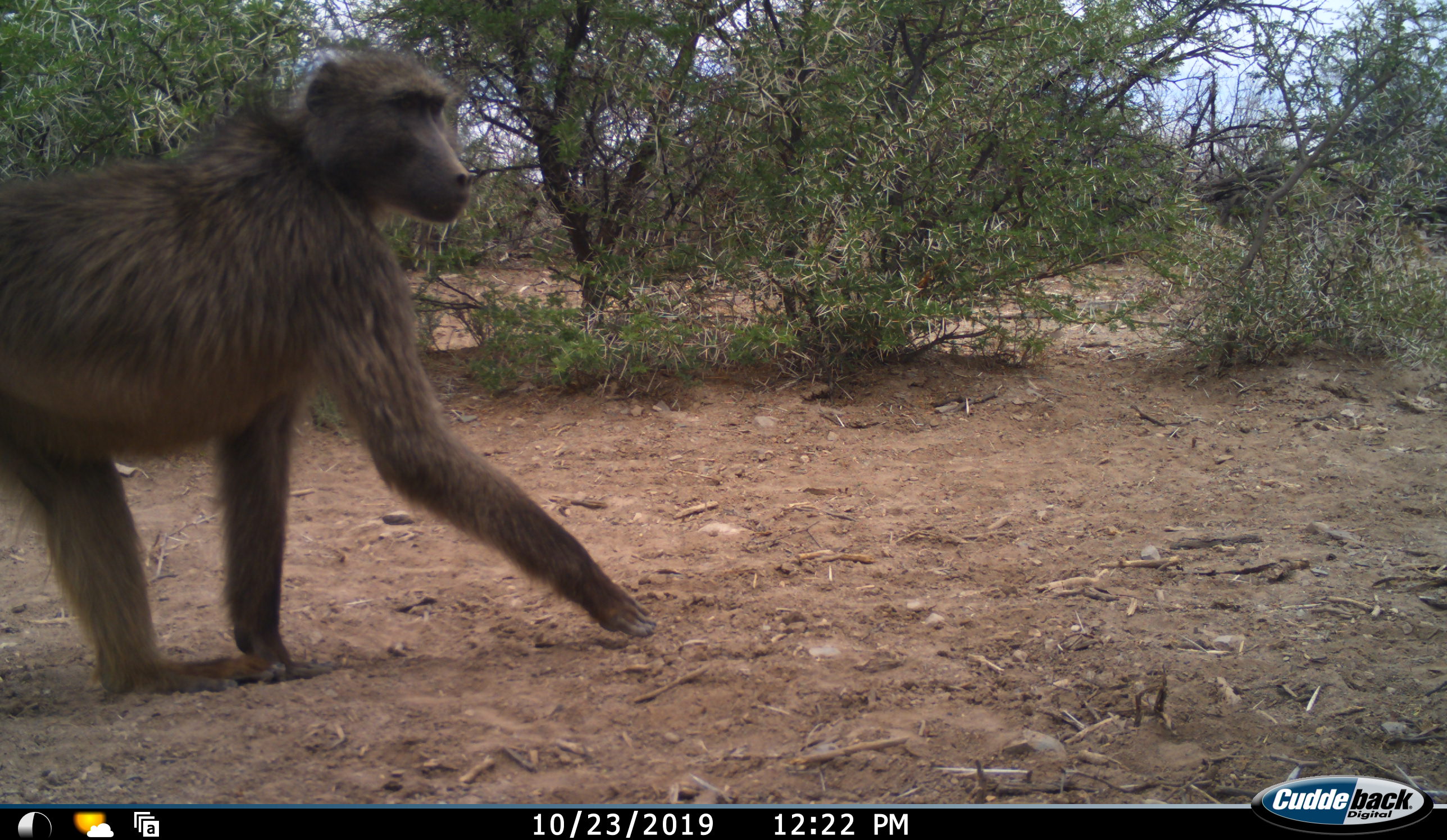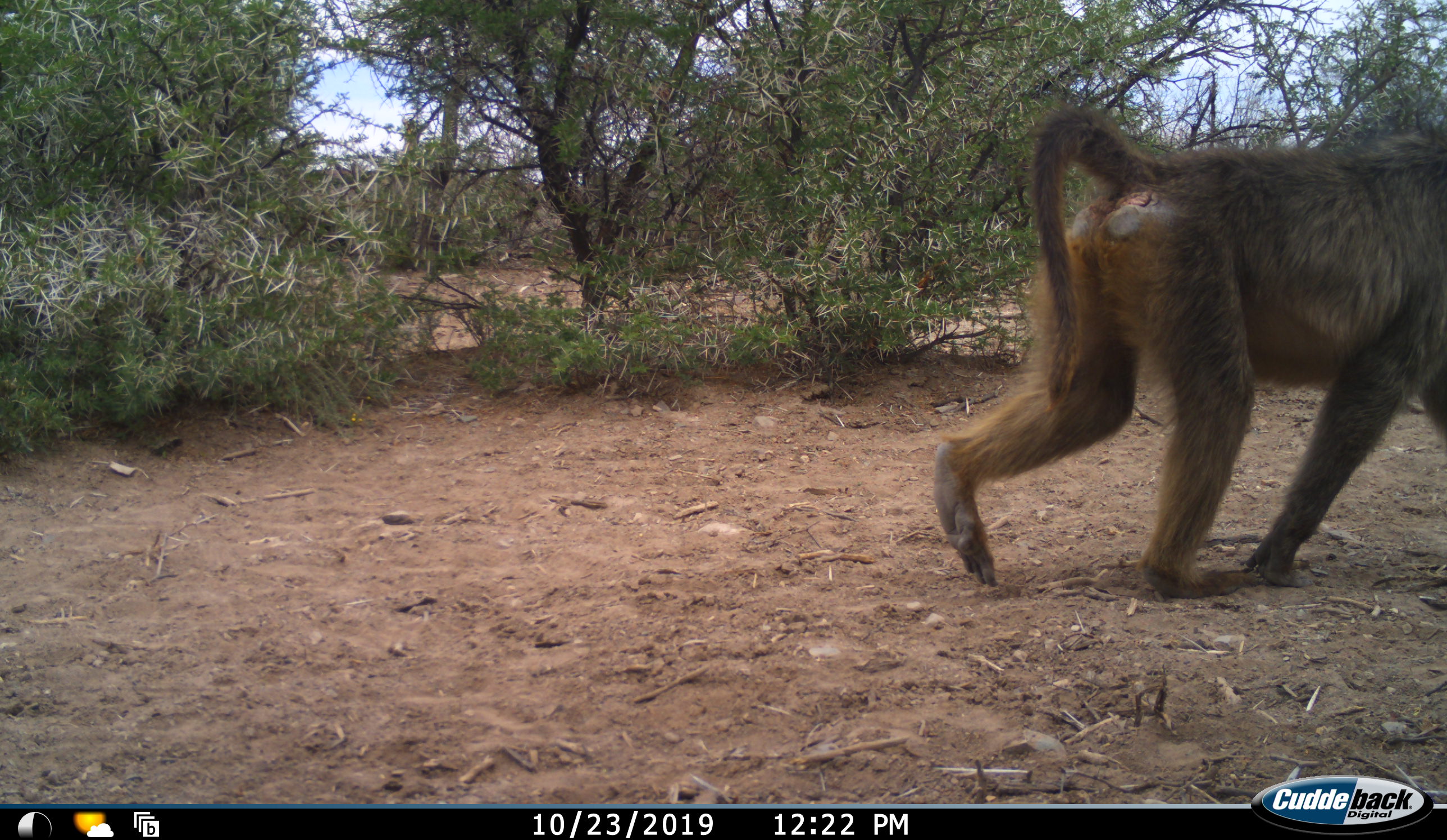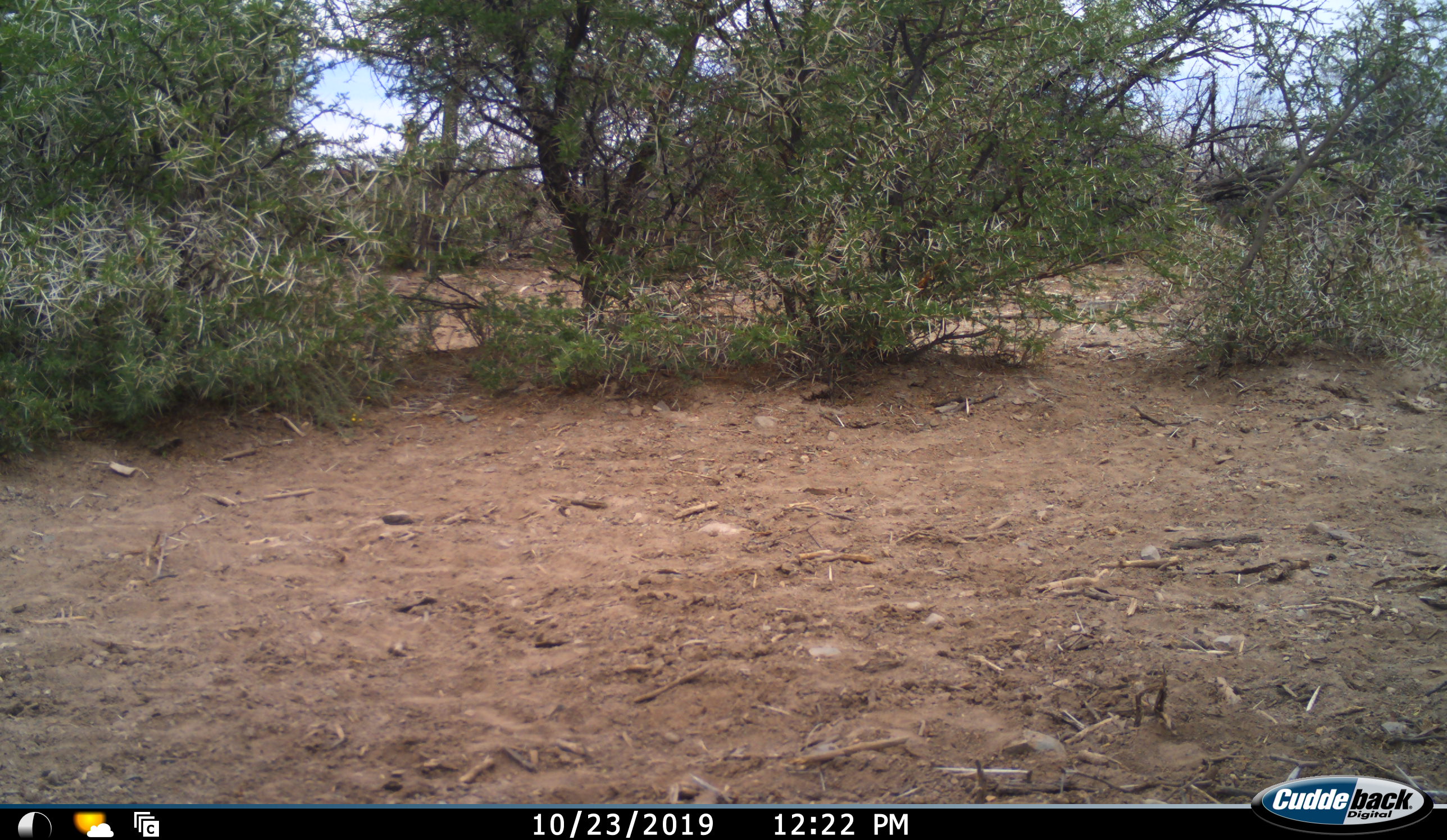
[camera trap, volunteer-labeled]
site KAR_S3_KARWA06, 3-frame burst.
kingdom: Animalia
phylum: Chordata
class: Mammalia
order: Primates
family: Cercopithecidae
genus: Papio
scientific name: Papio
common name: baboon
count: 1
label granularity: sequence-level